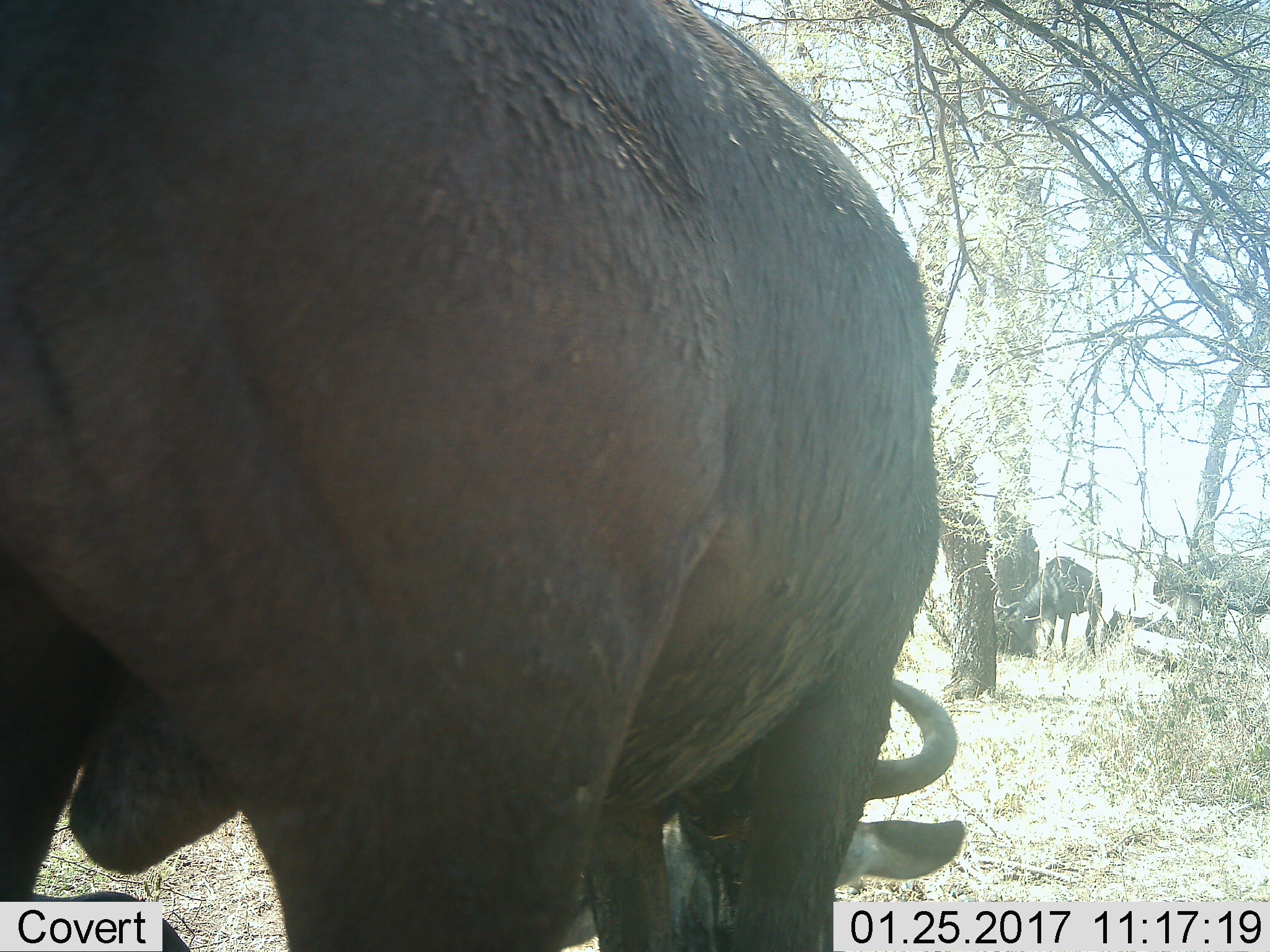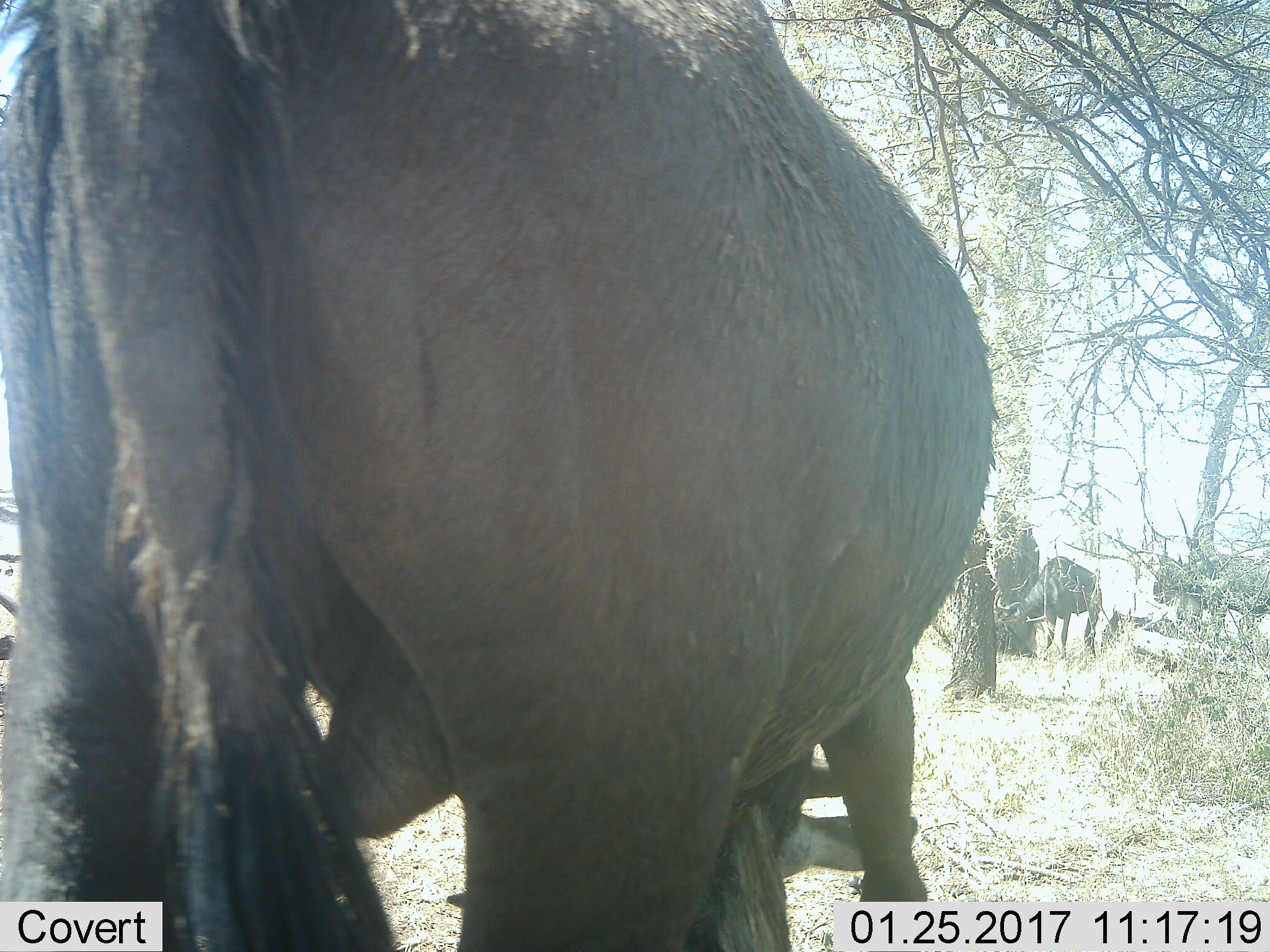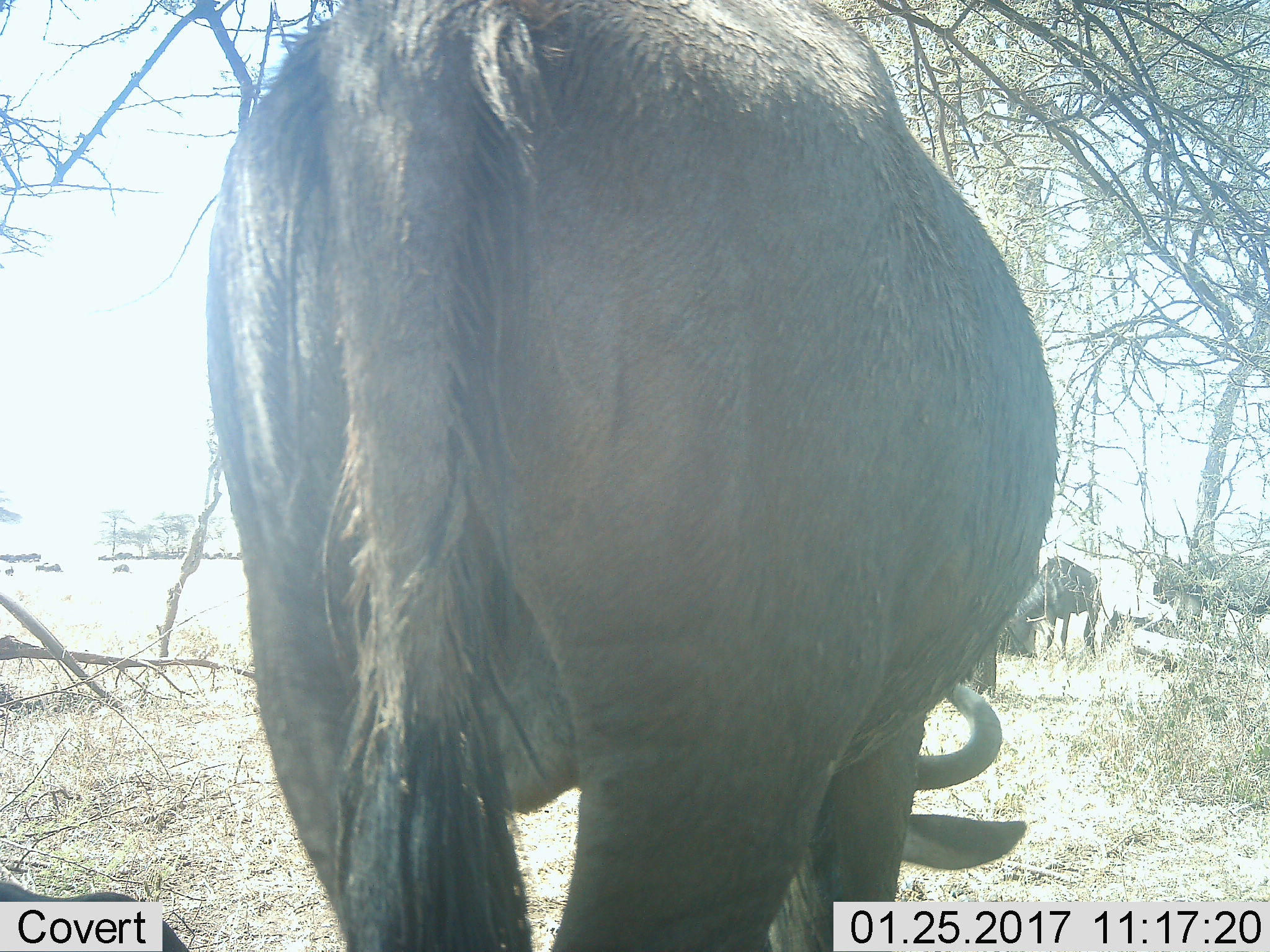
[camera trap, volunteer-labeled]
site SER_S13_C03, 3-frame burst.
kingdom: Animalia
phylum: Chordata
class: Mammalia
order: Artiodactyla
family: Bovidae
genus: Syncerus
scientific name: Syncerus caffer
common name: african buffalo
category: buffalo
Buffalo (african buffalo) (Syncerus caffer), count 3. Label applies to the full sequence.